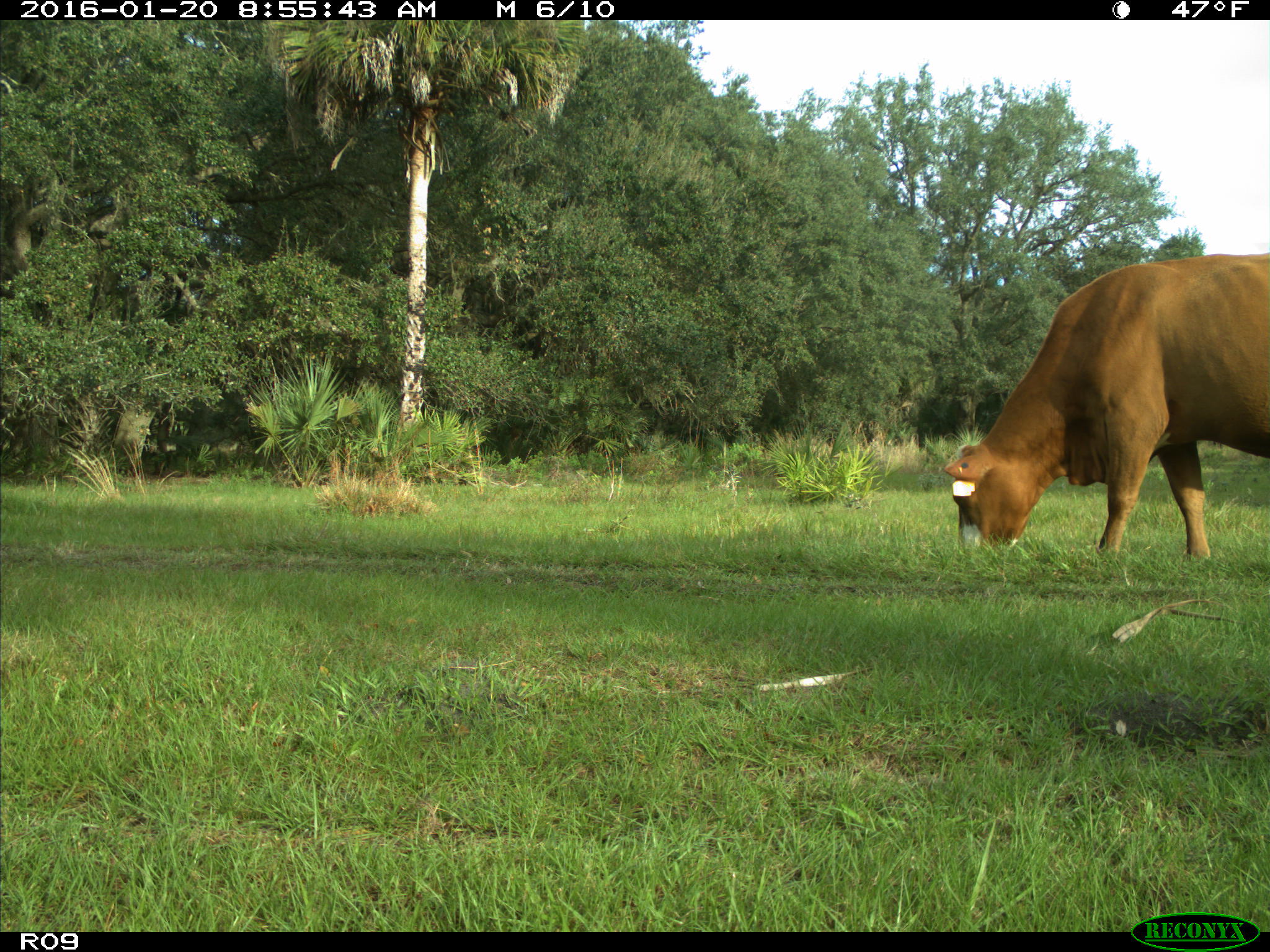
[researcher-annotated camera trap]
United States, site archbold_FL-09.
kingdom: Animalia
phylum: Chordata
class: Mammalia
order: Artiodactyla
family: Bovidae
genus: Bos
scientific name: Bos taurus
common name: domestic cow